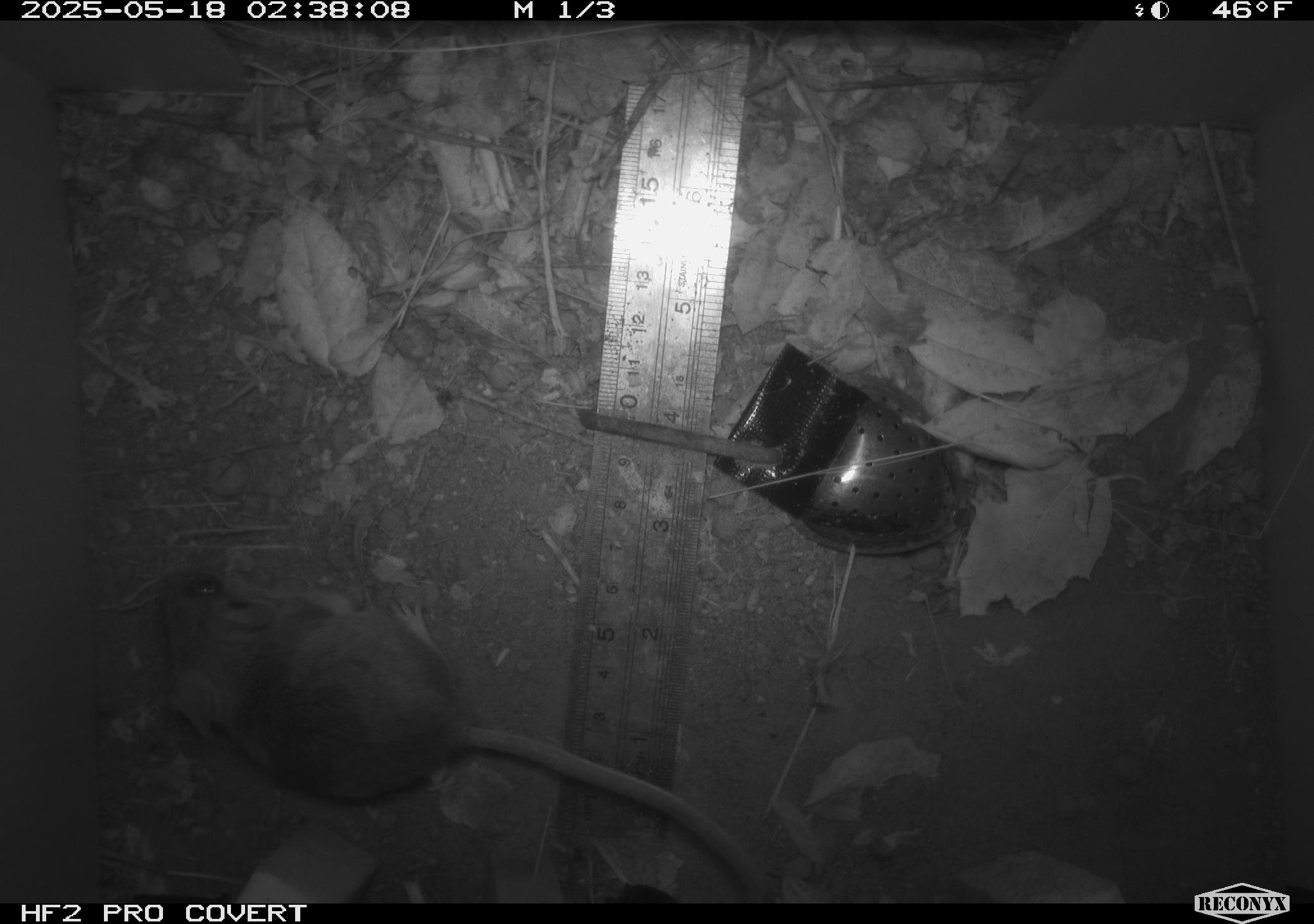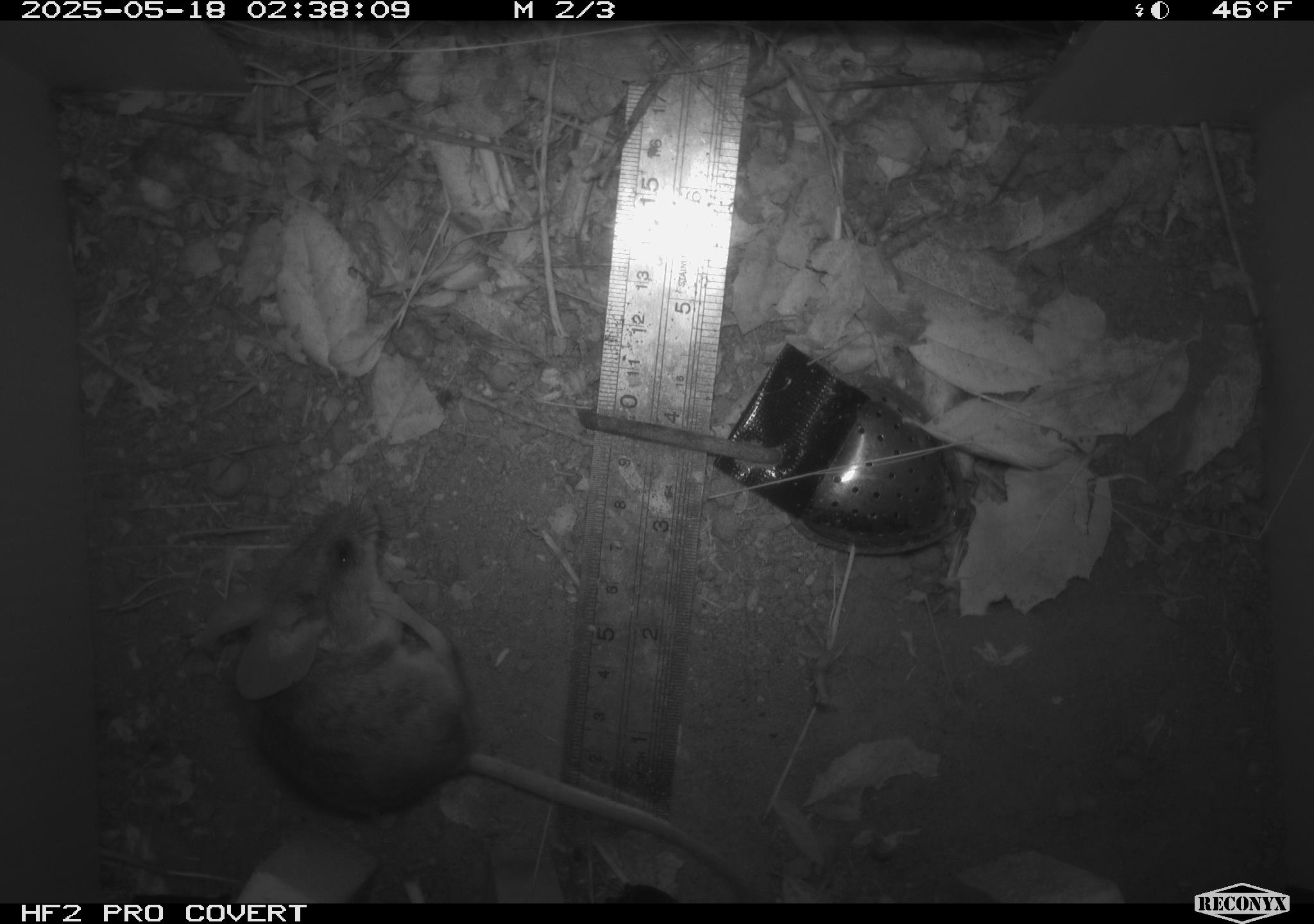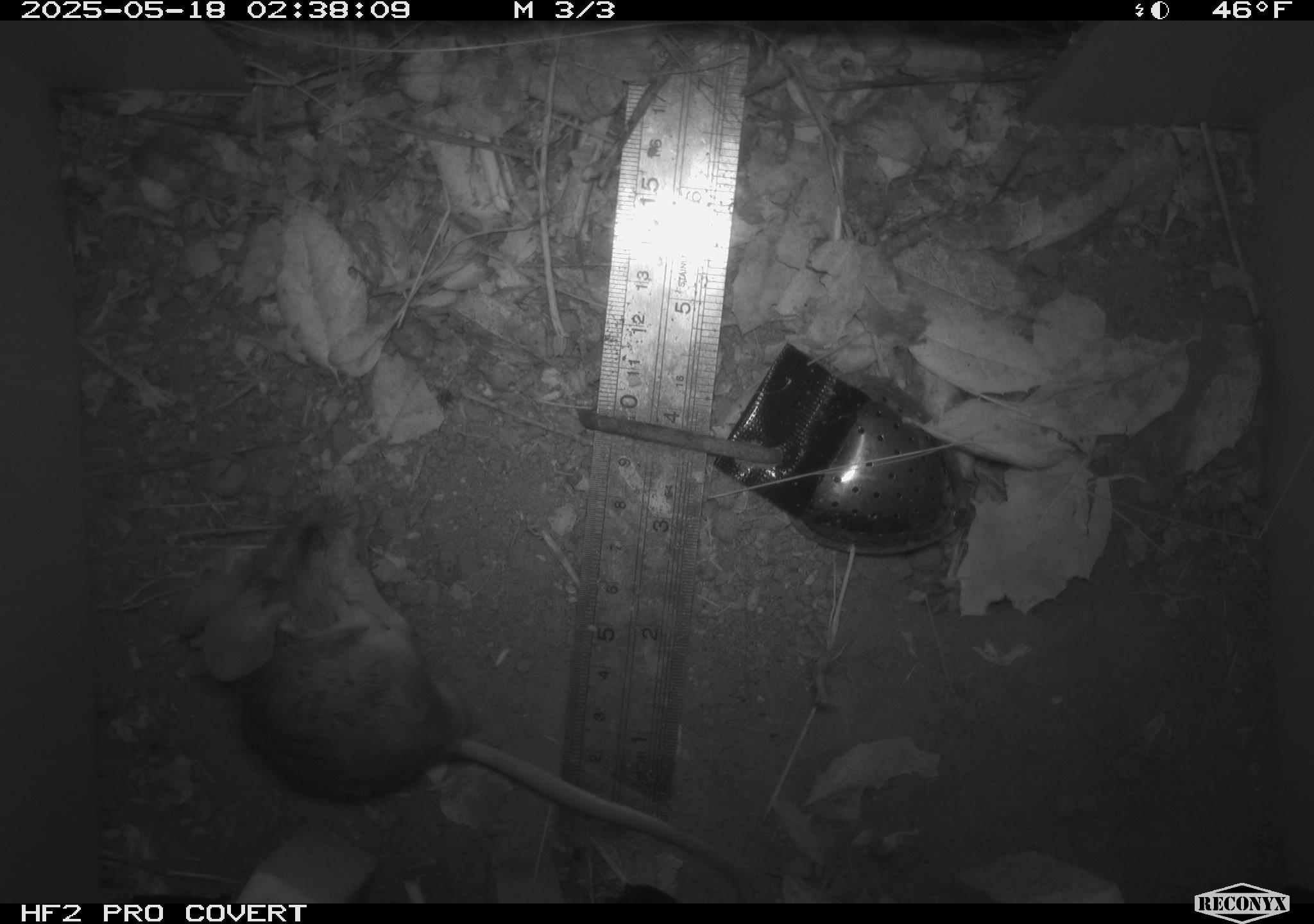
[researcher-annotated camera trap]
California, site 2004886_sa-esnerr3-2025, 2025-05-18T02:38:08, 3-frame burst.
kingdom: Animalia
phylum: Chordata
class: Mammalia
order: Rodentia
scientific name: Rodentia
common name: rodent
Rodent (Rodentia).